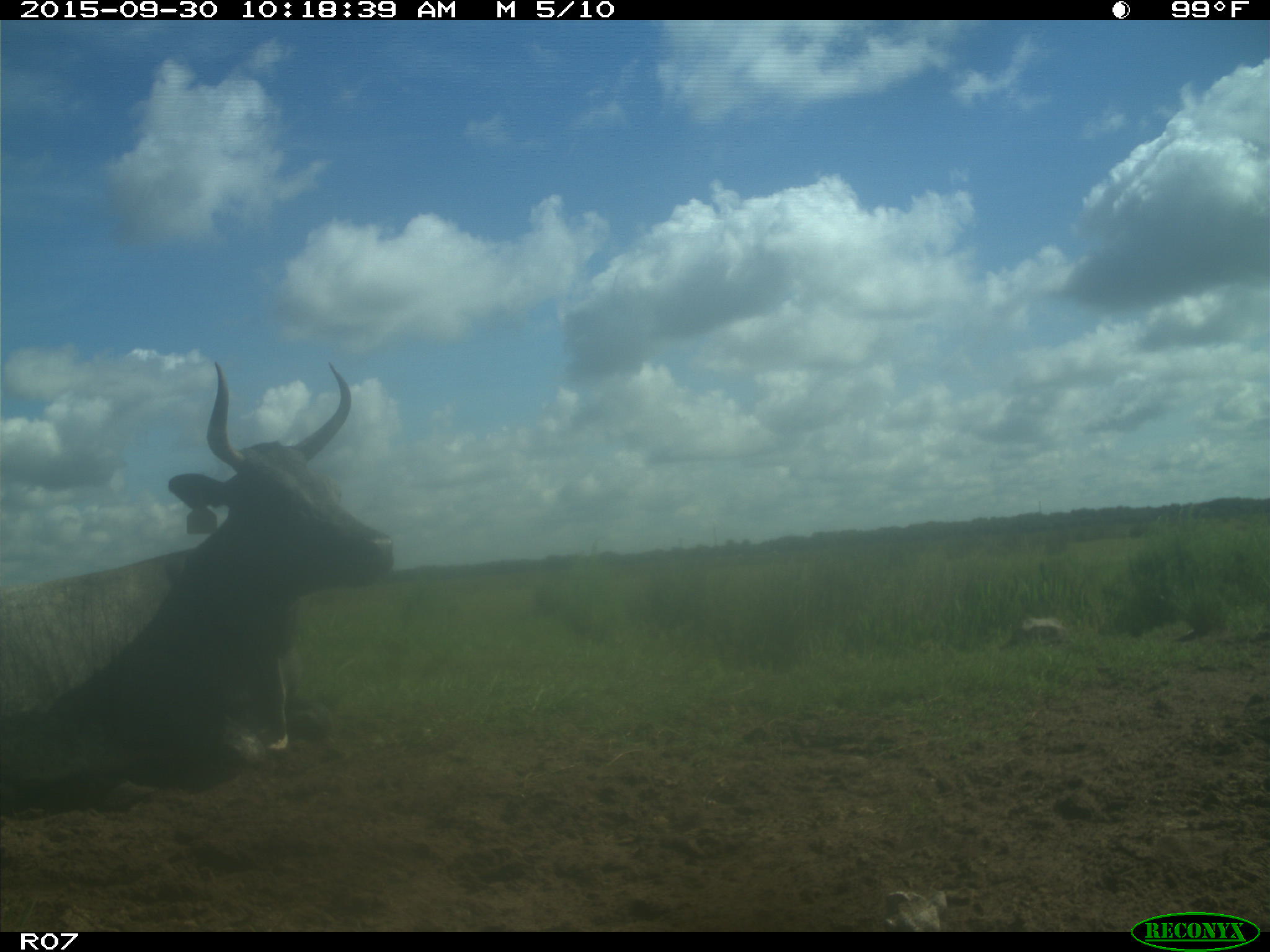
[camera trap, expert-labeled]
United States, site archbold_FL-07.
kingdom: Animalia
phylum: Chordata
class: Mammalia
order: Artiodactyla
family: Bovidae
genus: Bos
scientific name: Bos taurus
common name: domestic cow